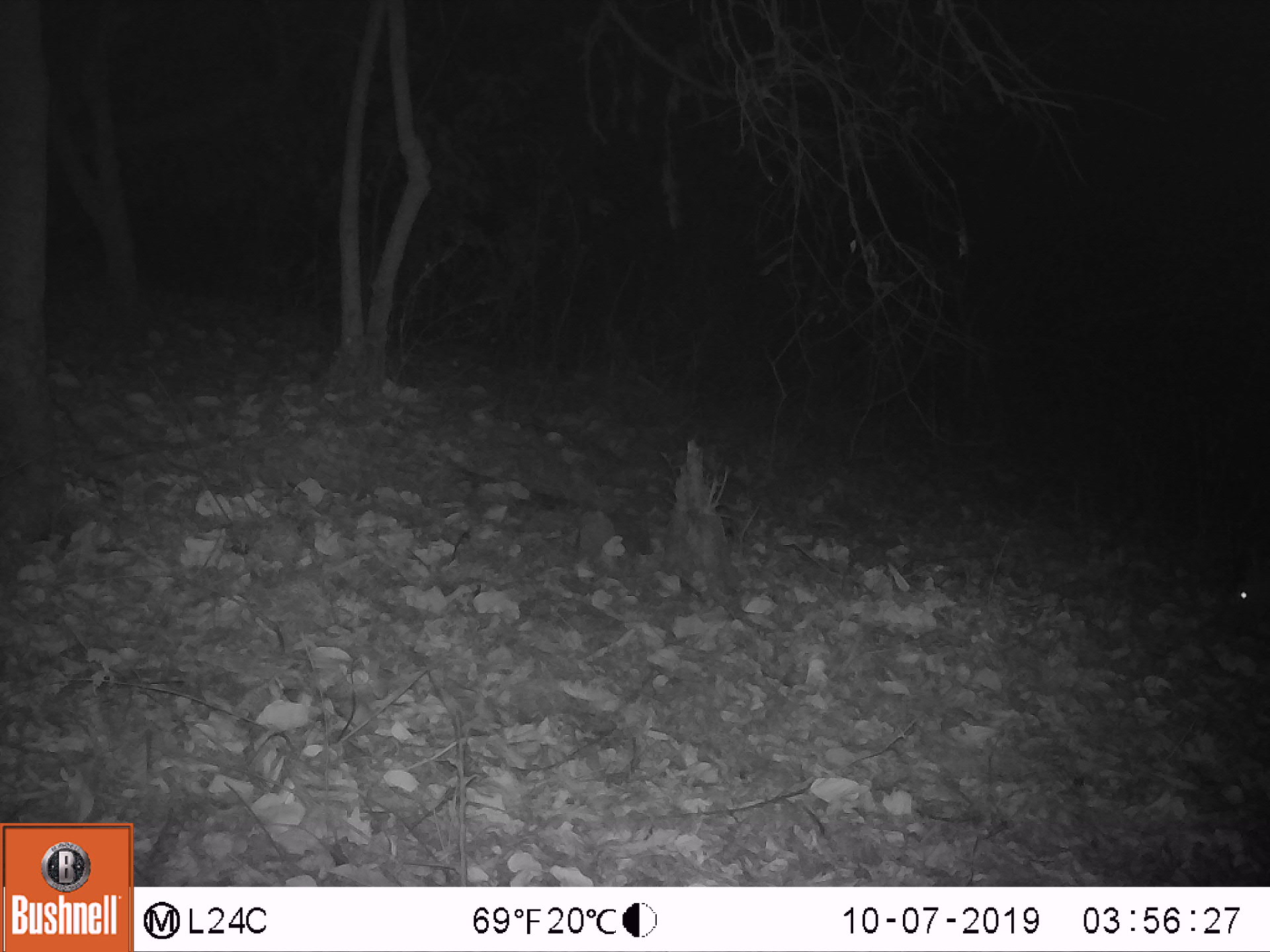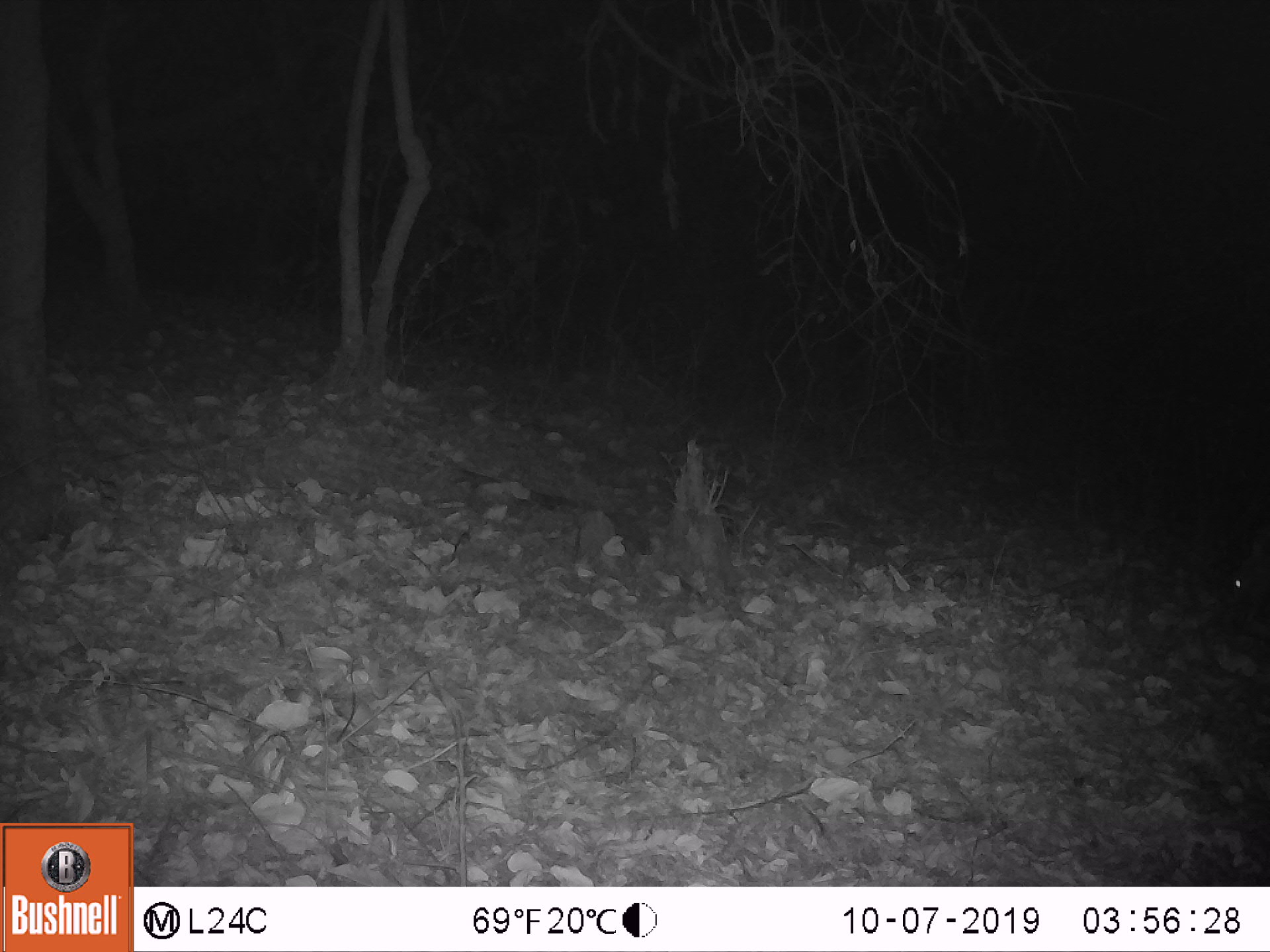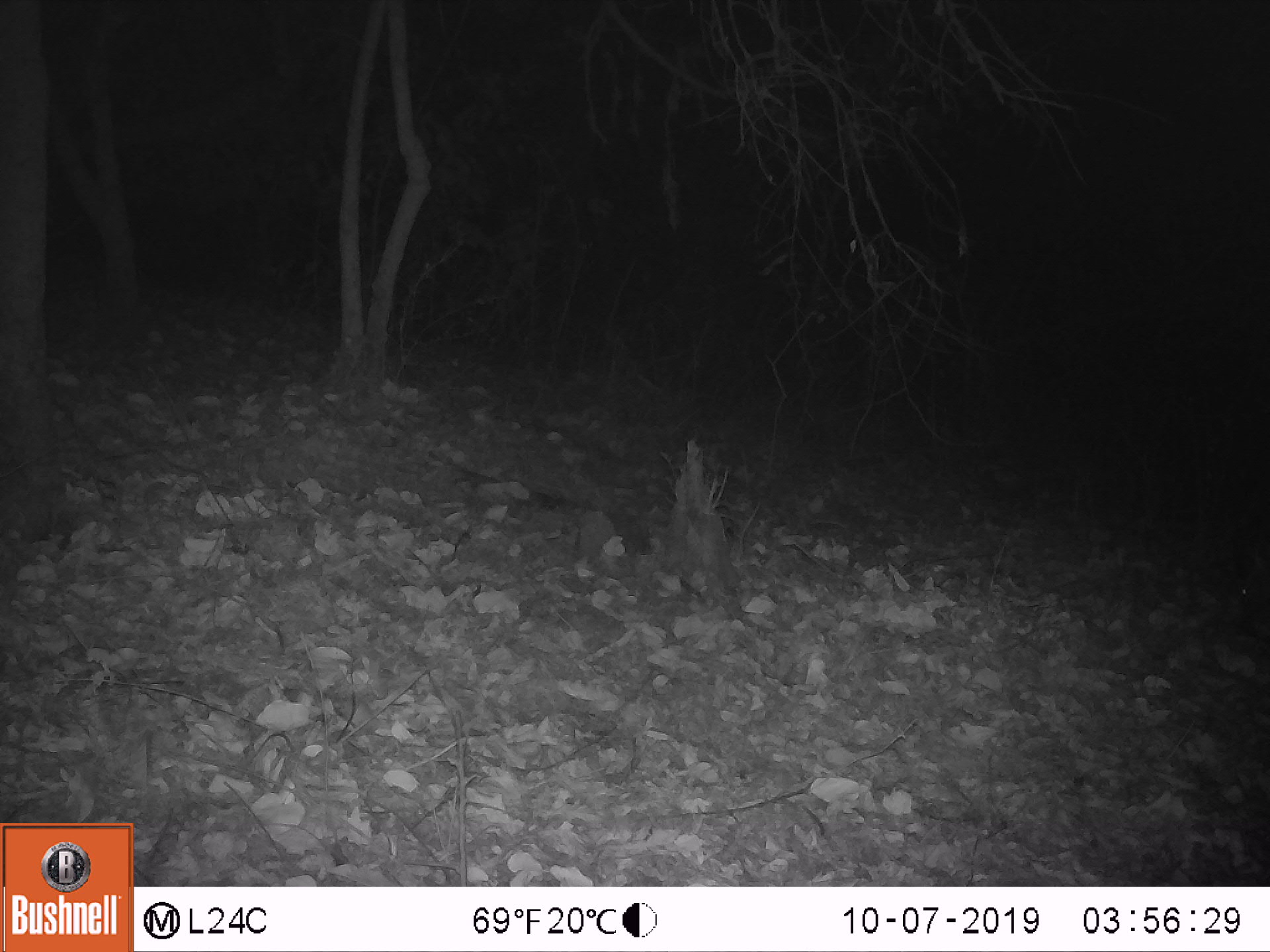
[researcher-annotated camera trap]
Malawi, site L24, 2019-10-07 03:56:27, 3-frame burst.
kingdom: Animalia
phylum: Chordata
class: Mammalia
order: Artiodactyla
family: Bovidae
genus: Tragelaphus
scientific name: Tragelaphus sylvaticus sylvaticus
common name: cape bushbuck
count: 1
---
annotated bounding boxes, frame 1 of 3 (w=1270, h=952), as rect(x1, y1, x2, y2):
cape bushbuck: rect(1213, 479, 1265, 633)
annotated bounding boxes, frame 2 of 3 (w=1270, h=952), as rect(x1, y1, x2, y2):
cape bushbuck: rect(1212, 486, 1265, 617)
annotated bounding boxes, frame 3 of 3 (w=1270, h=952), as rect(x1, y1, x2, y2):
cape bushbuck: rect(1212, 500, 1265, 637)